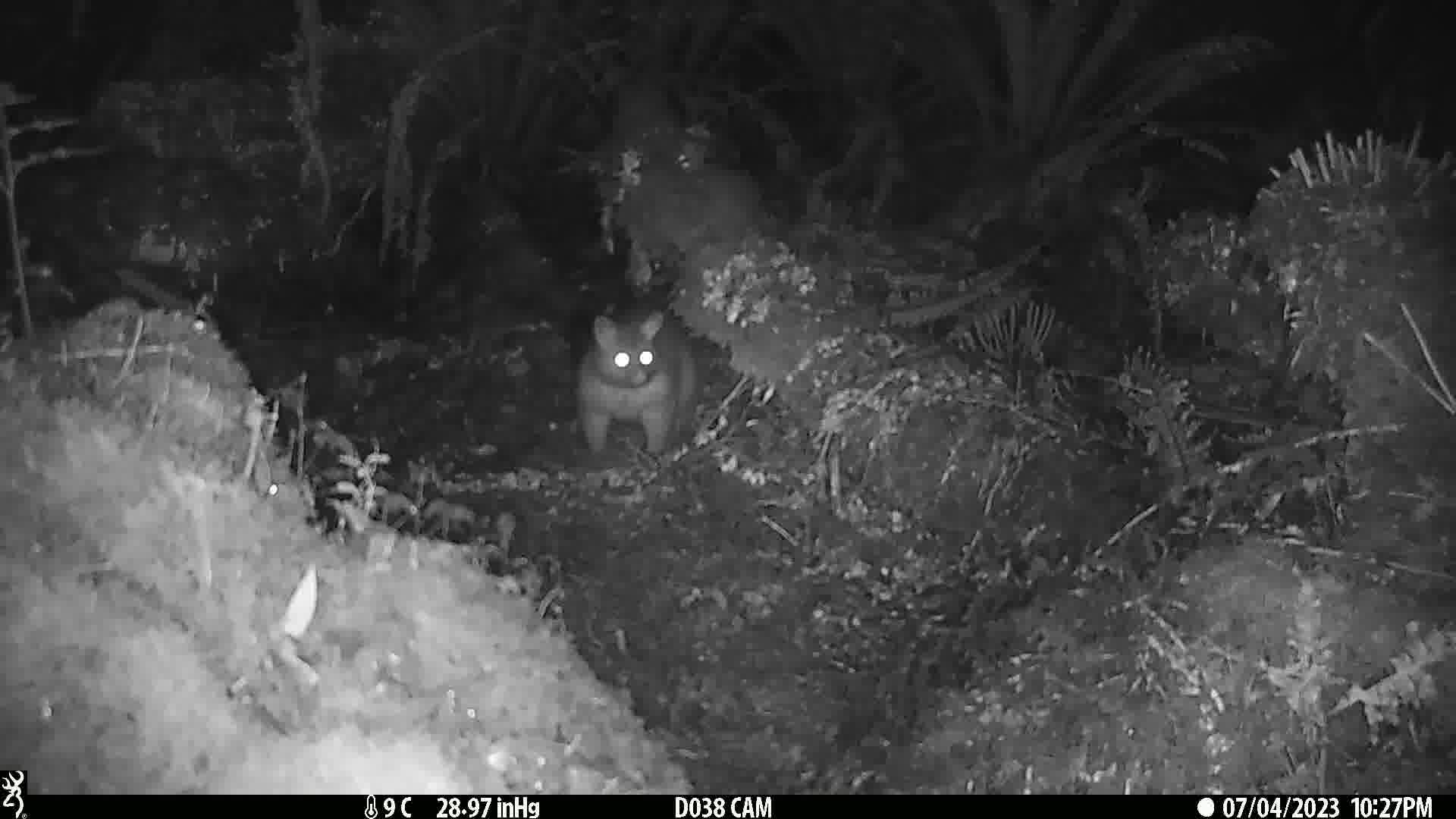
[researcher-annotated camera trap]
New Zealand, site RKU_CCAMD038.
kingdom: Animalia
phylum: Chordata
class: Mammalia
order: Diprotodontia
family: Phalangeridae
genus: Trichosurus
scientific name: Trichosurus vulpecula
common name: common brushtail possum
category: possum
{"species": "possum (common brushtail possum) (Trichosurus vulpecula)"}